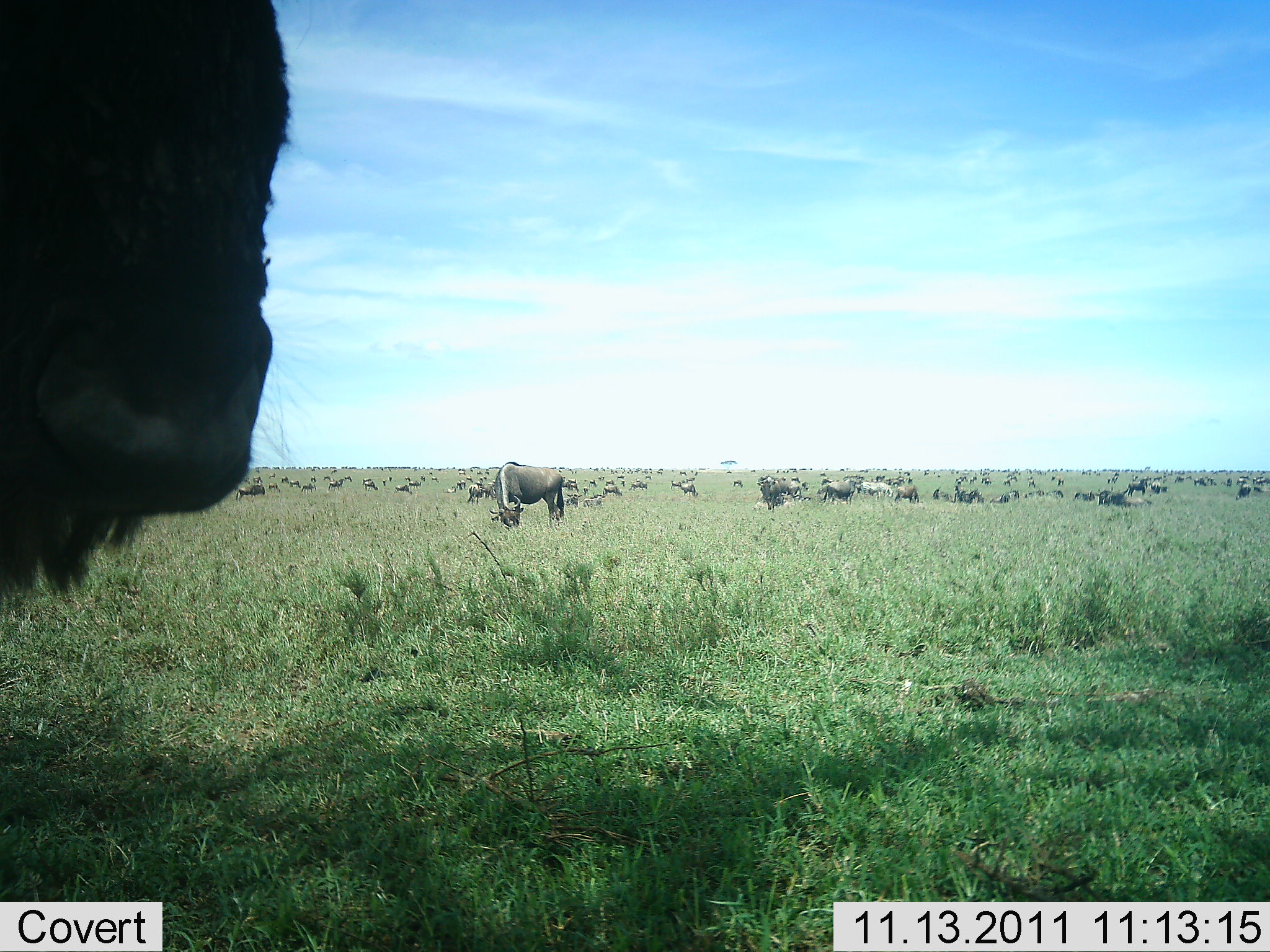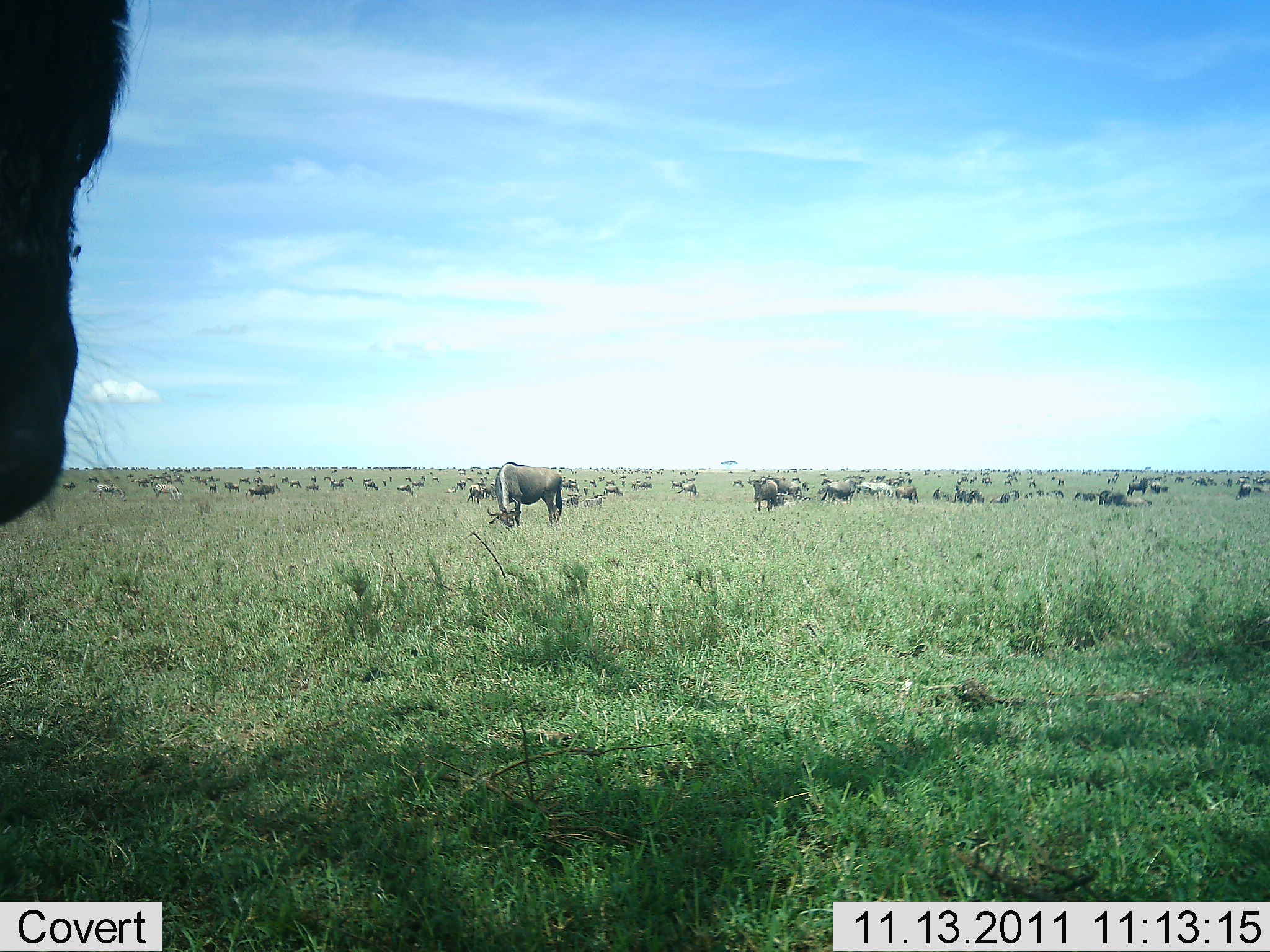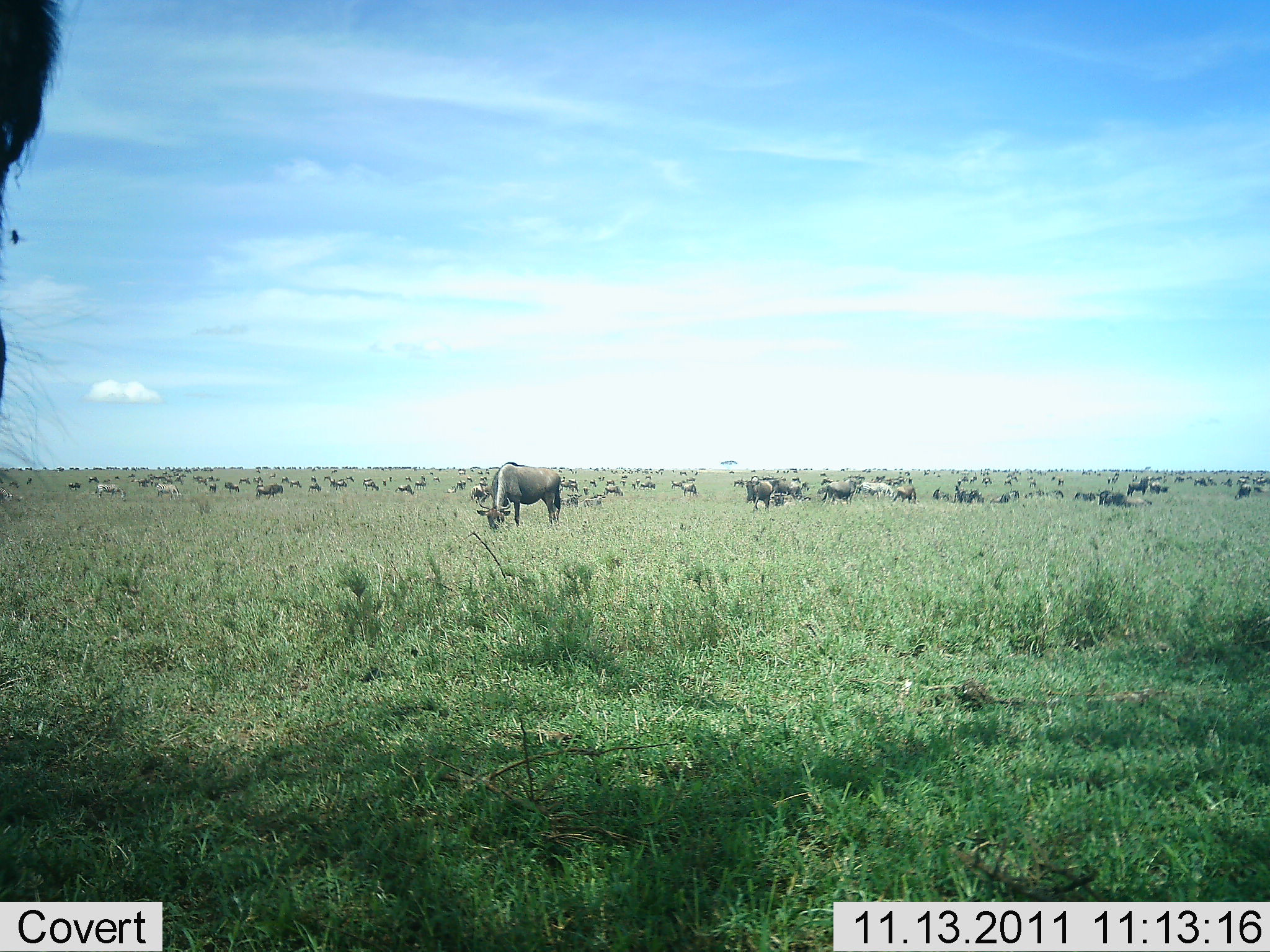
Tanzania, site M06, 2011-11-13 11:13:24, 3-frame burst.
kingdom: Animalia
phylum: Chordata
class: Mammalia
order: Artiodactyla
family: Bovidae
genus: Connochaetes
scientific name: Connochaetes taurinus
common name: blue wildebeest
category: wildebeest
Wildebeest (blue wildebeest) (Connochaetes taurinus), count 51+. Behavior (volunteer vote fractions): standing 73%, resting 33%, moving 40%, interacting 7%. Young present (vote fraction): 0%. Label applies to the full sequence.